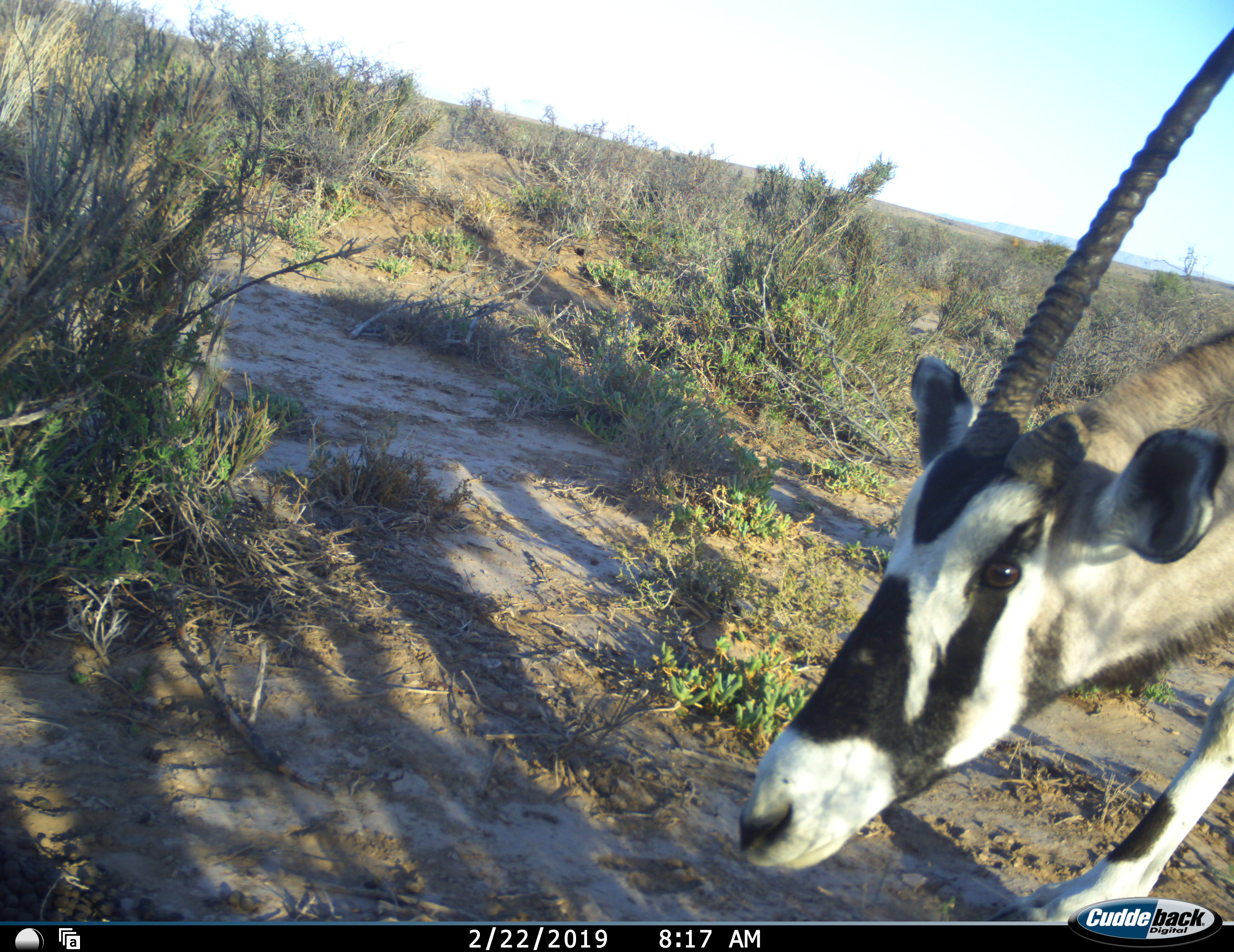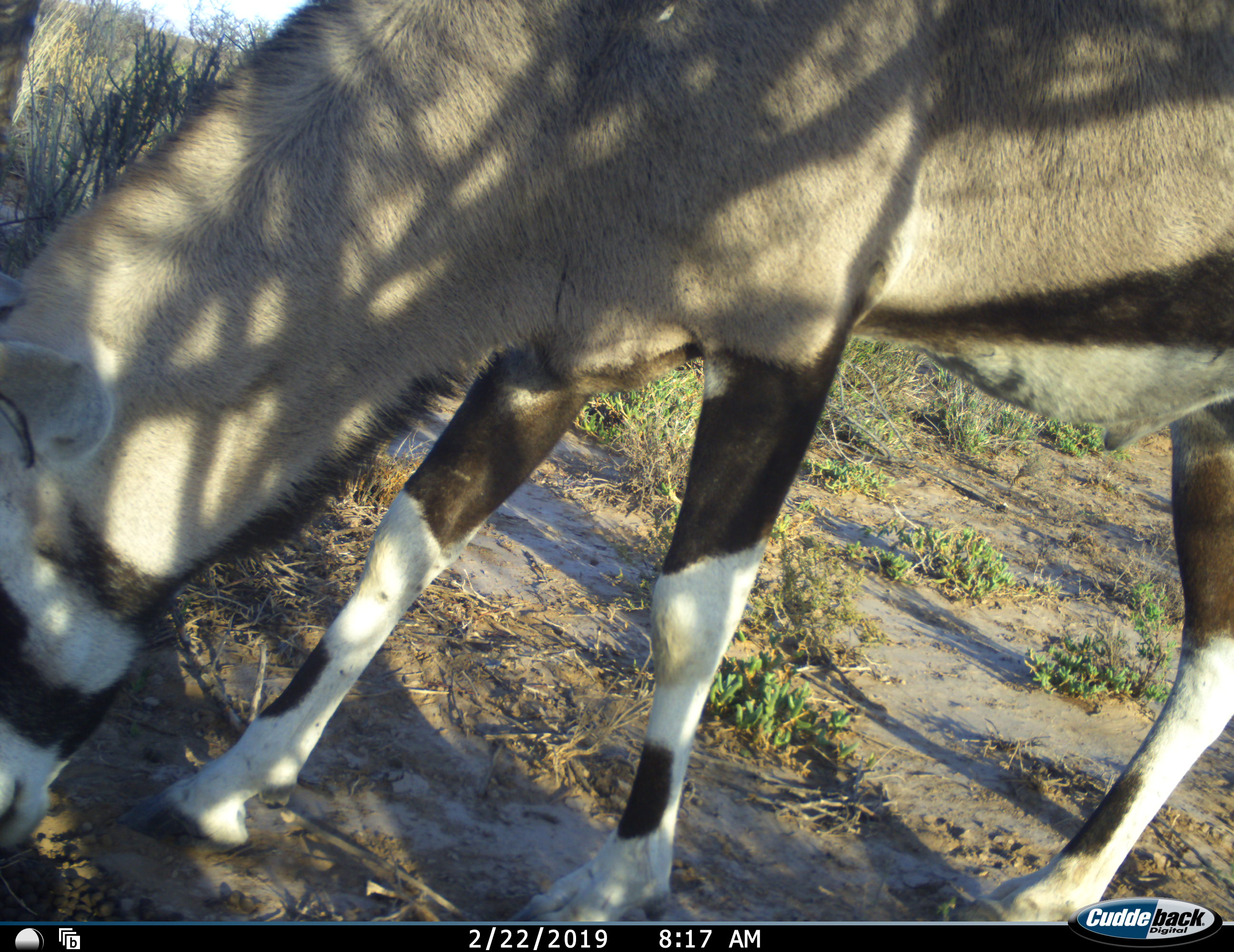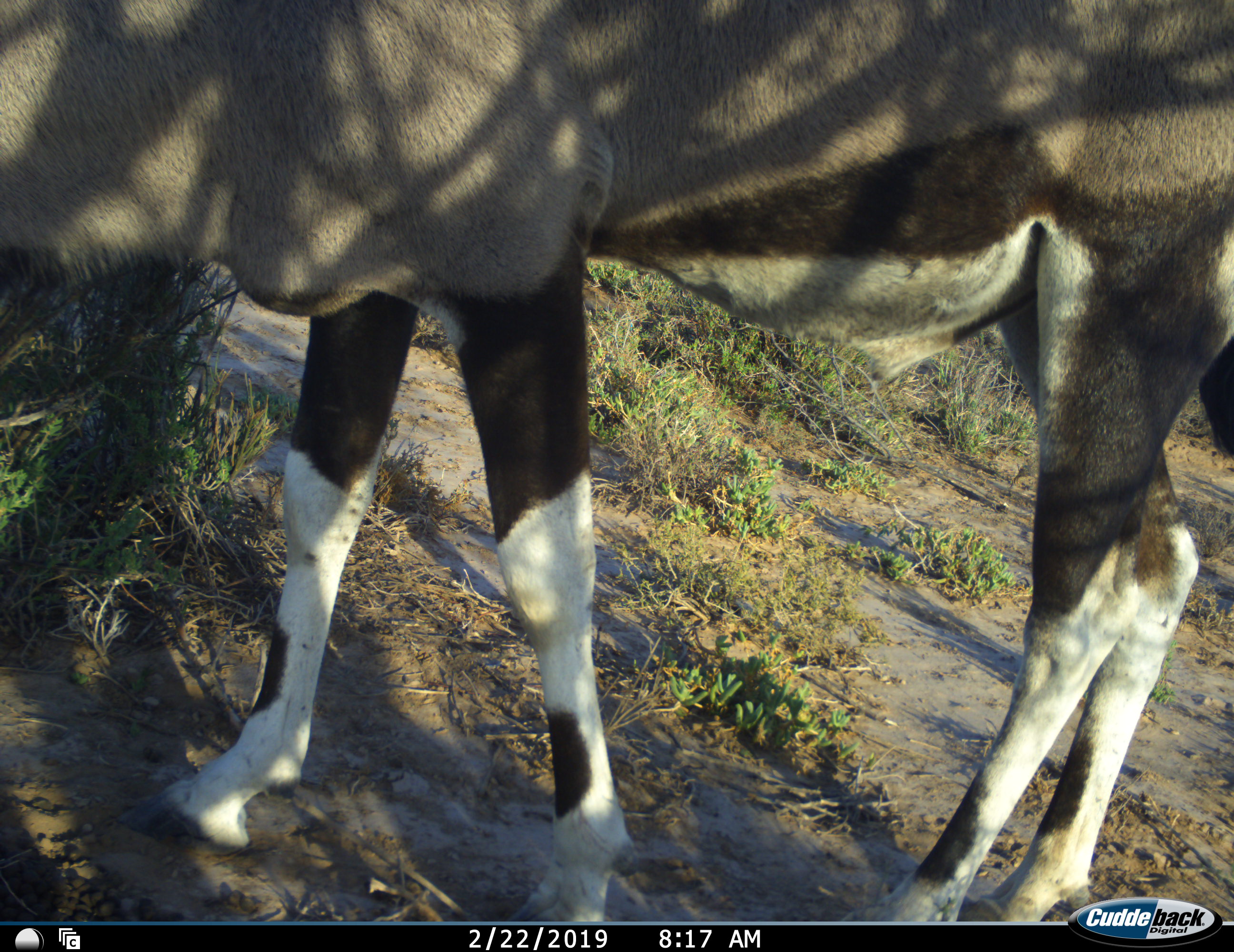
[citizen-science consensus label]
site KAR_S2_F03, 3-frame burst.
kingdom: Animalia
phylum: Chordata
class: Mammalia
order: Artiodactyla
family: Bovidae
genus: Oryx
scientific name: Oryx gazella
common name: gemsbok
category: oryx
Oryx (gemsbok) (Oryx gazella), count 1. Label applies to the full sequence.